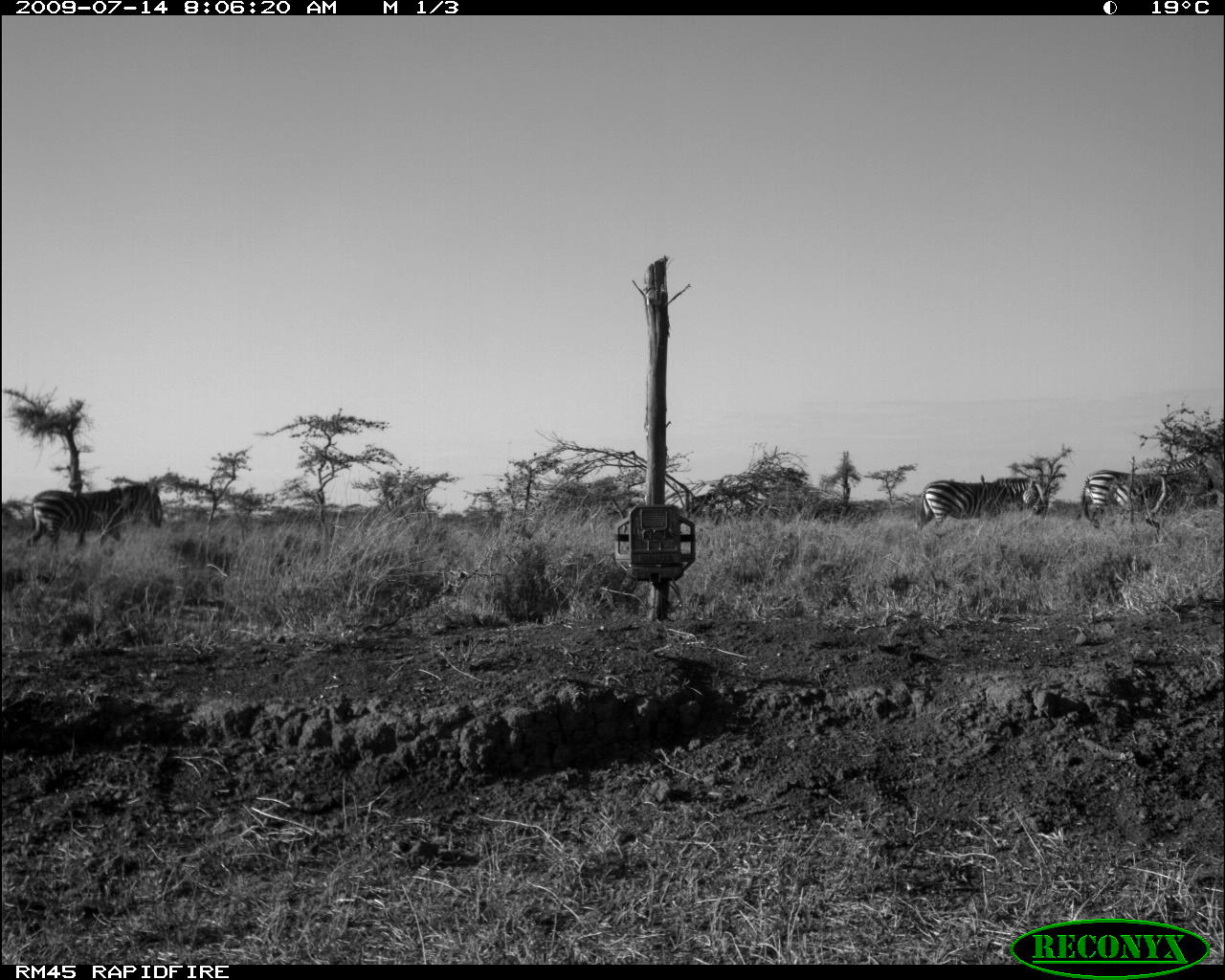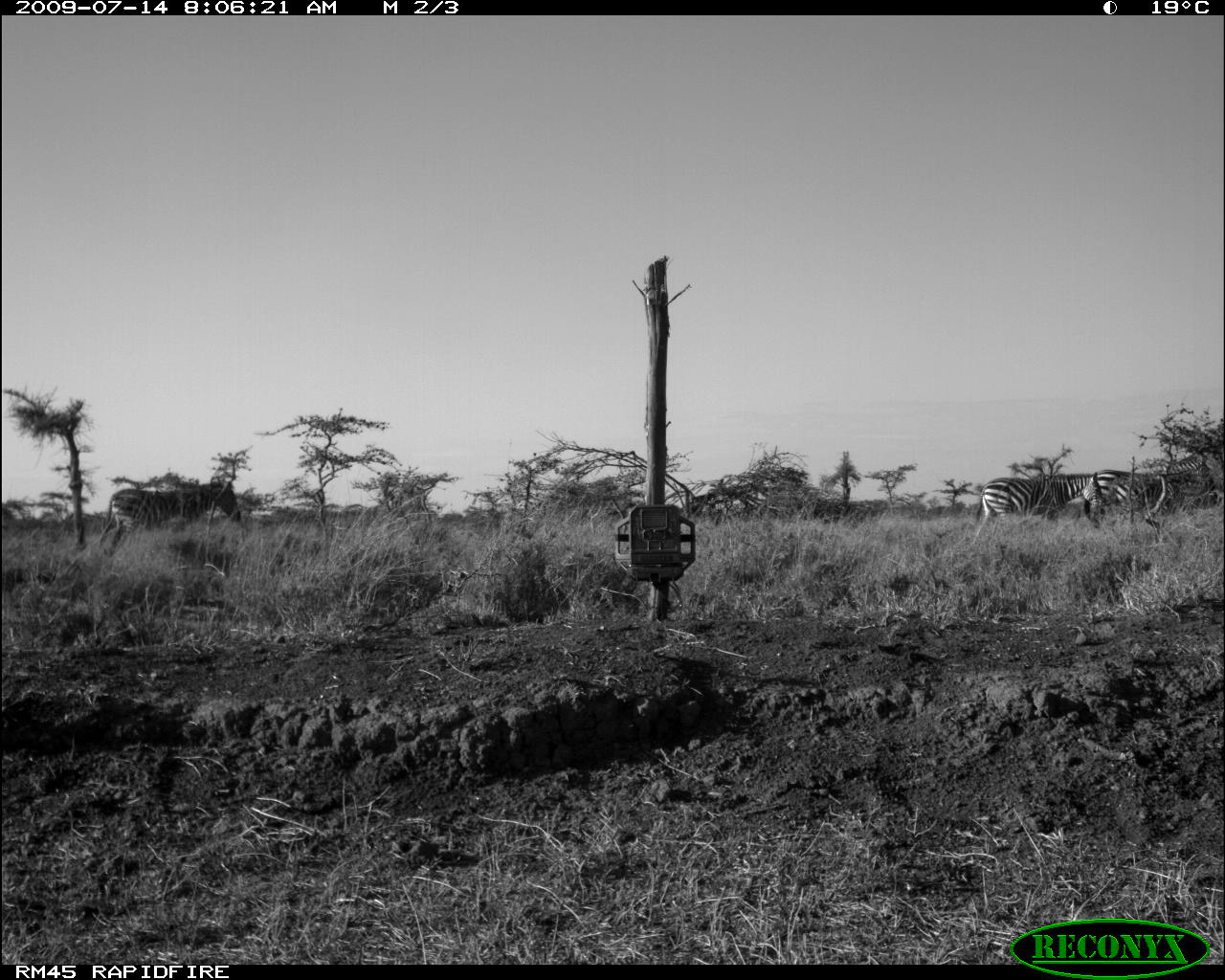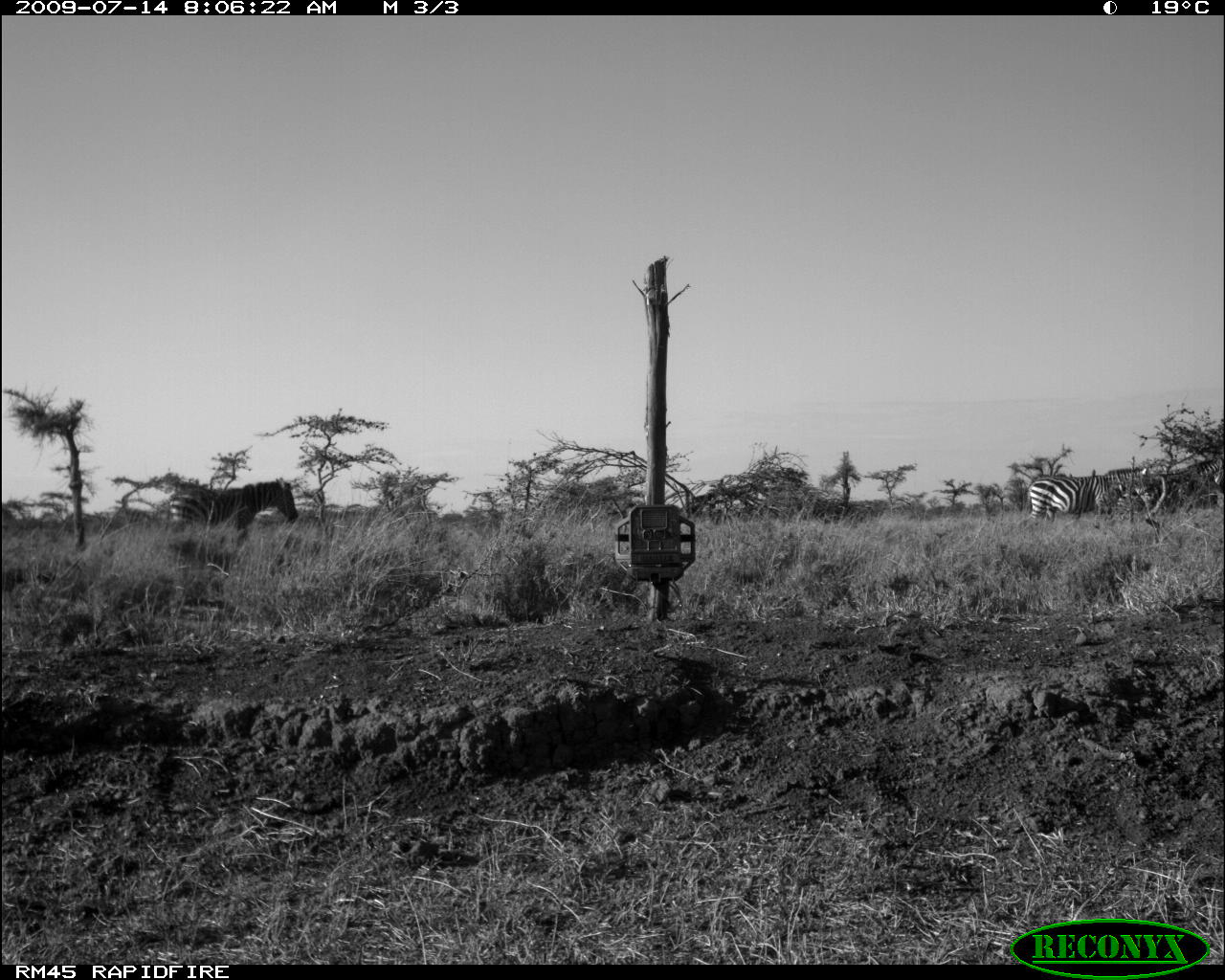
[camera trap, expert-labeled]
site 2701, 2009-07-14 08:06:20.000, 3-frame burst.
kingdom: Animalia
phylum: Chordata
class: Mammalia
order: Perissodactyla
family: Equidae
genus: Equus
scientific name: Equus quagga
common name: plains zebra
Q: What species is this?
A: Equus quagga (plains zebra).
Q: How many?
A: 3.